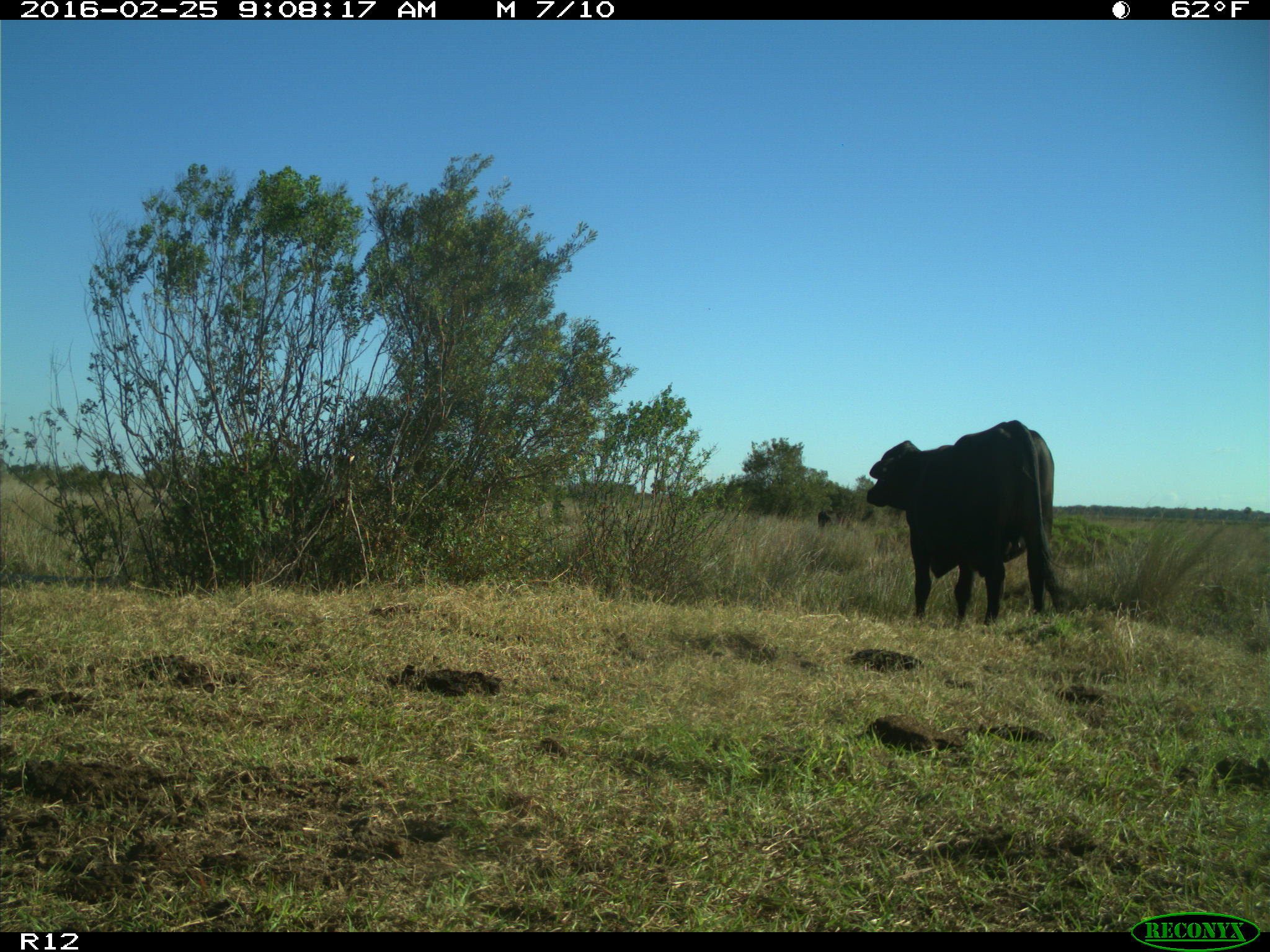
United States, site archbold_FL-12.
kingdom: Animalia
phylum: Chordata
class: Mammalia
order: Artiodactyla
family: Bovidae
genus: Bos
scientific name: Bos taurus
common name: domestic cow